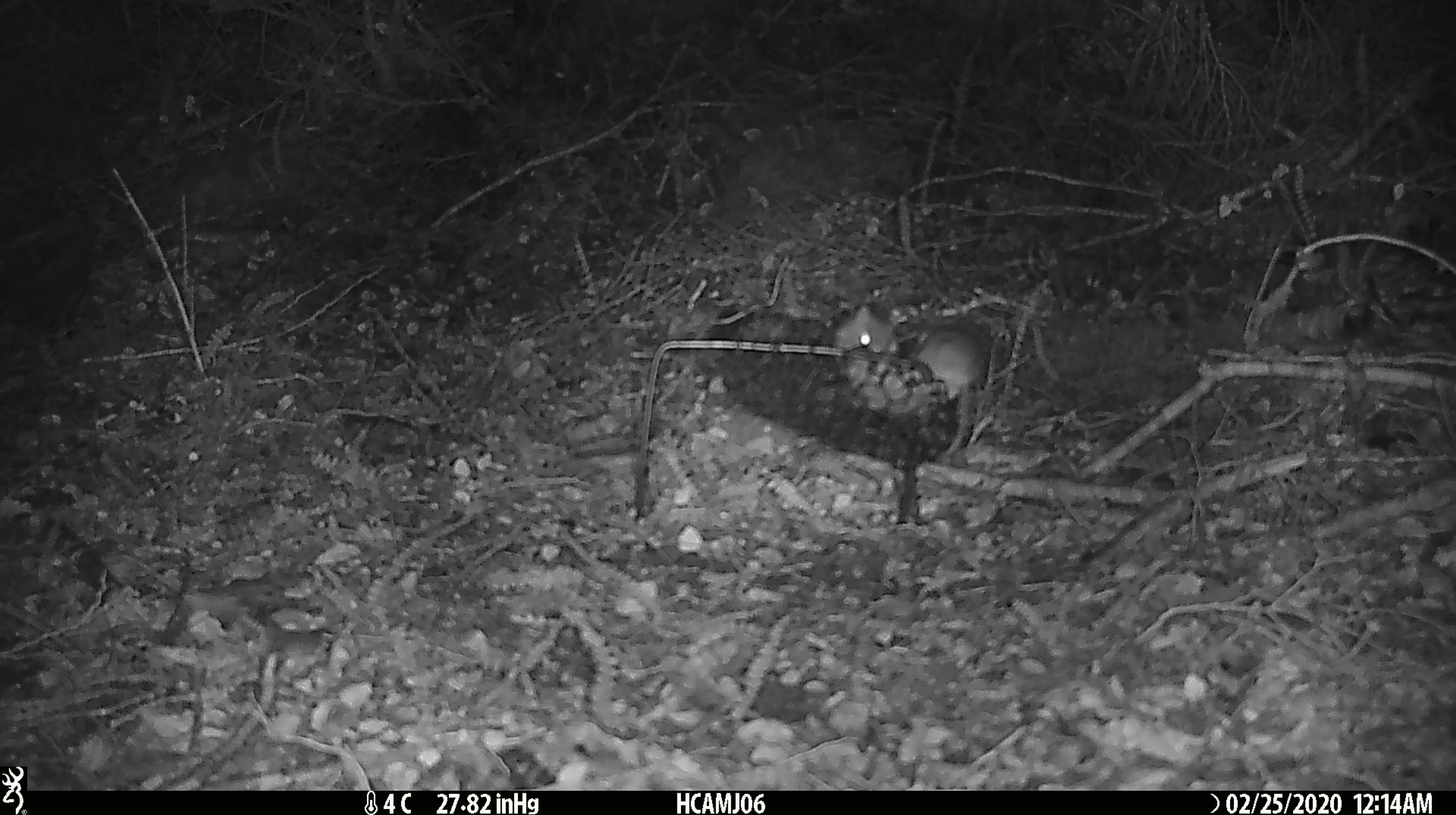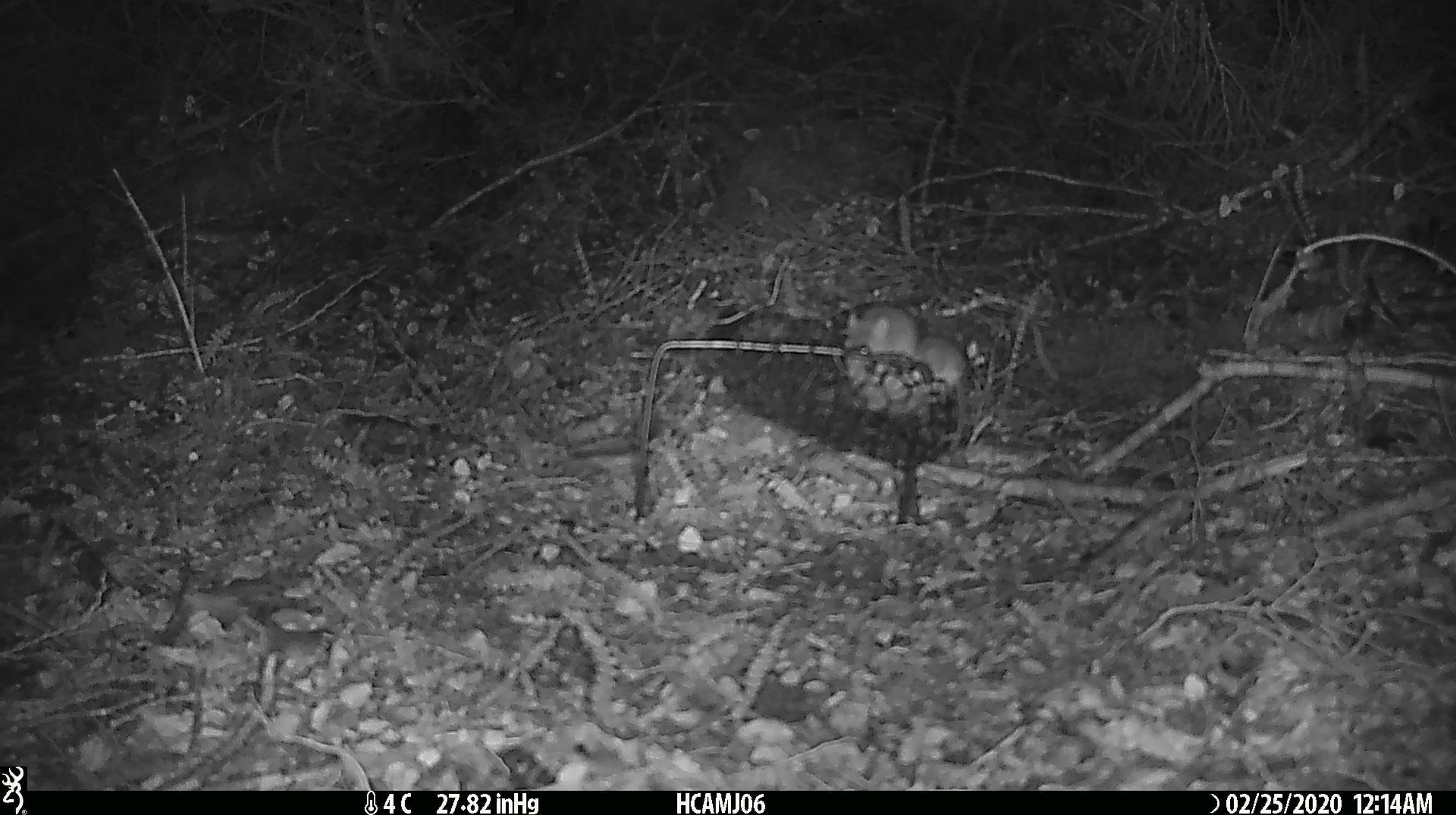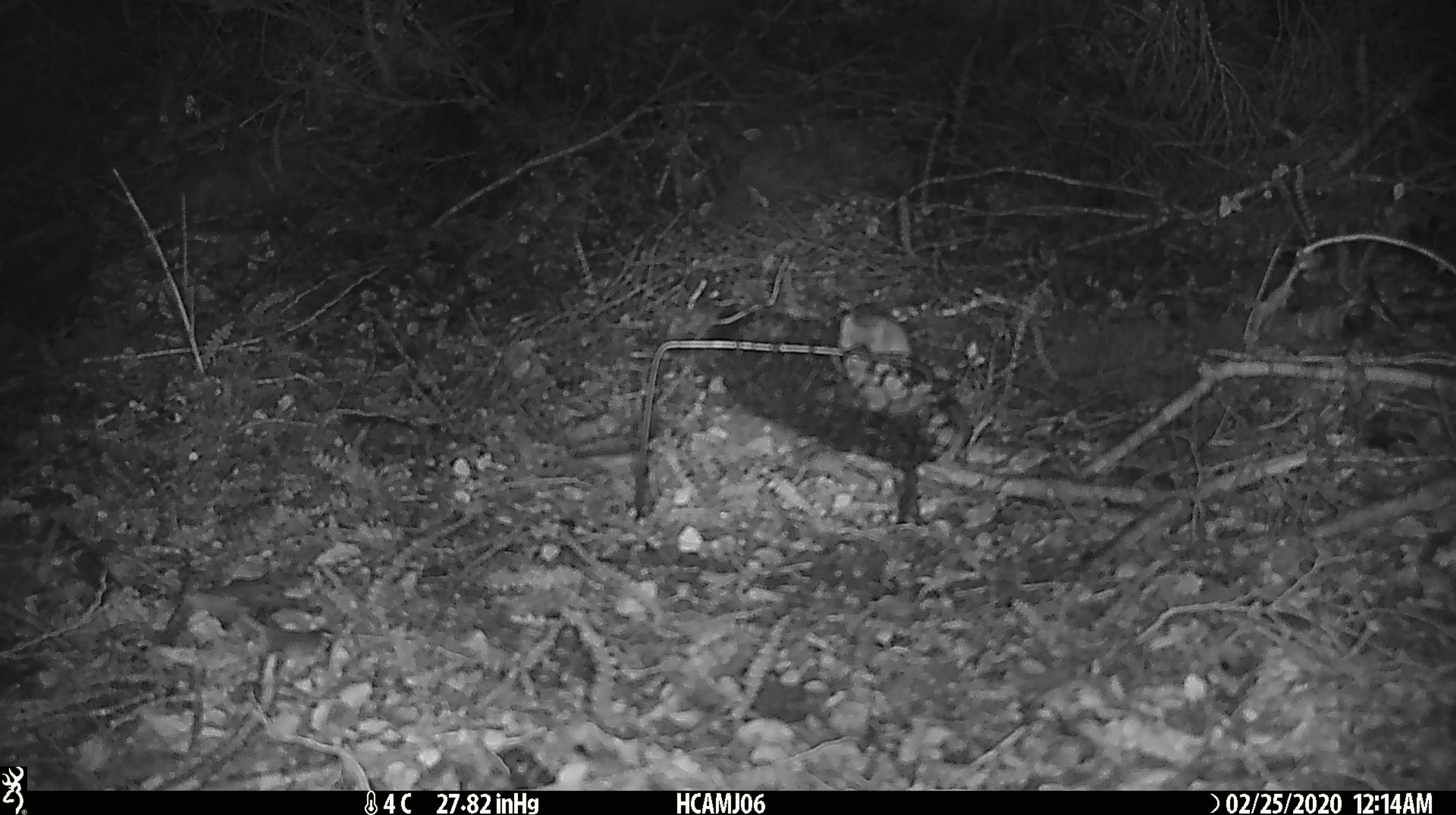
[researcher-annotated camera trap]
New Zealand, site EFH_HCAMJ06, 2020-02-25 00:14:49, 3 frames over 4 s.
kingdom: Animalia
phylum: Chordata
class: Mammalia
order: Rodentia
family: Muridae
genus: Mus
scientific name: Mus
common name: mouse